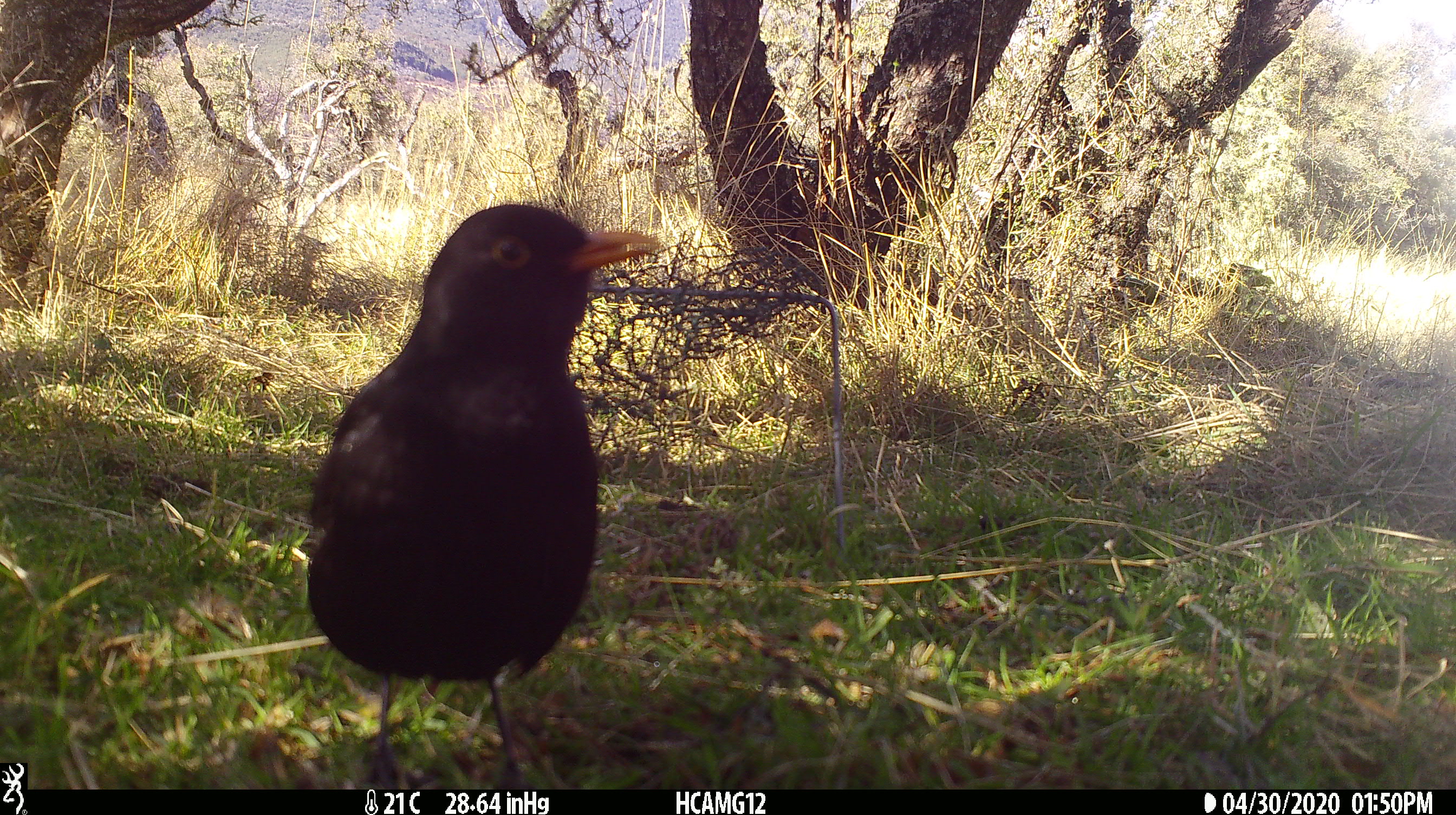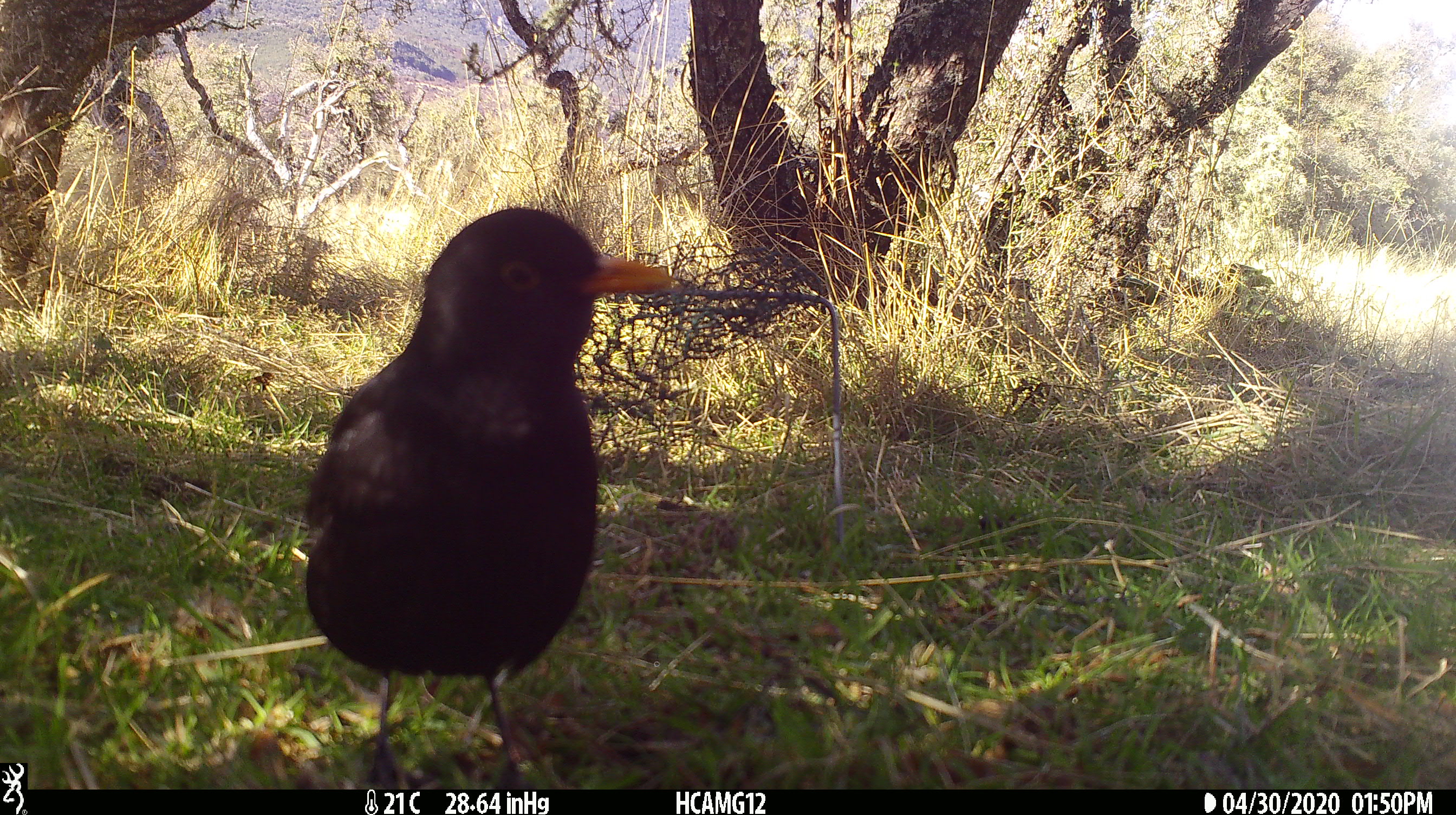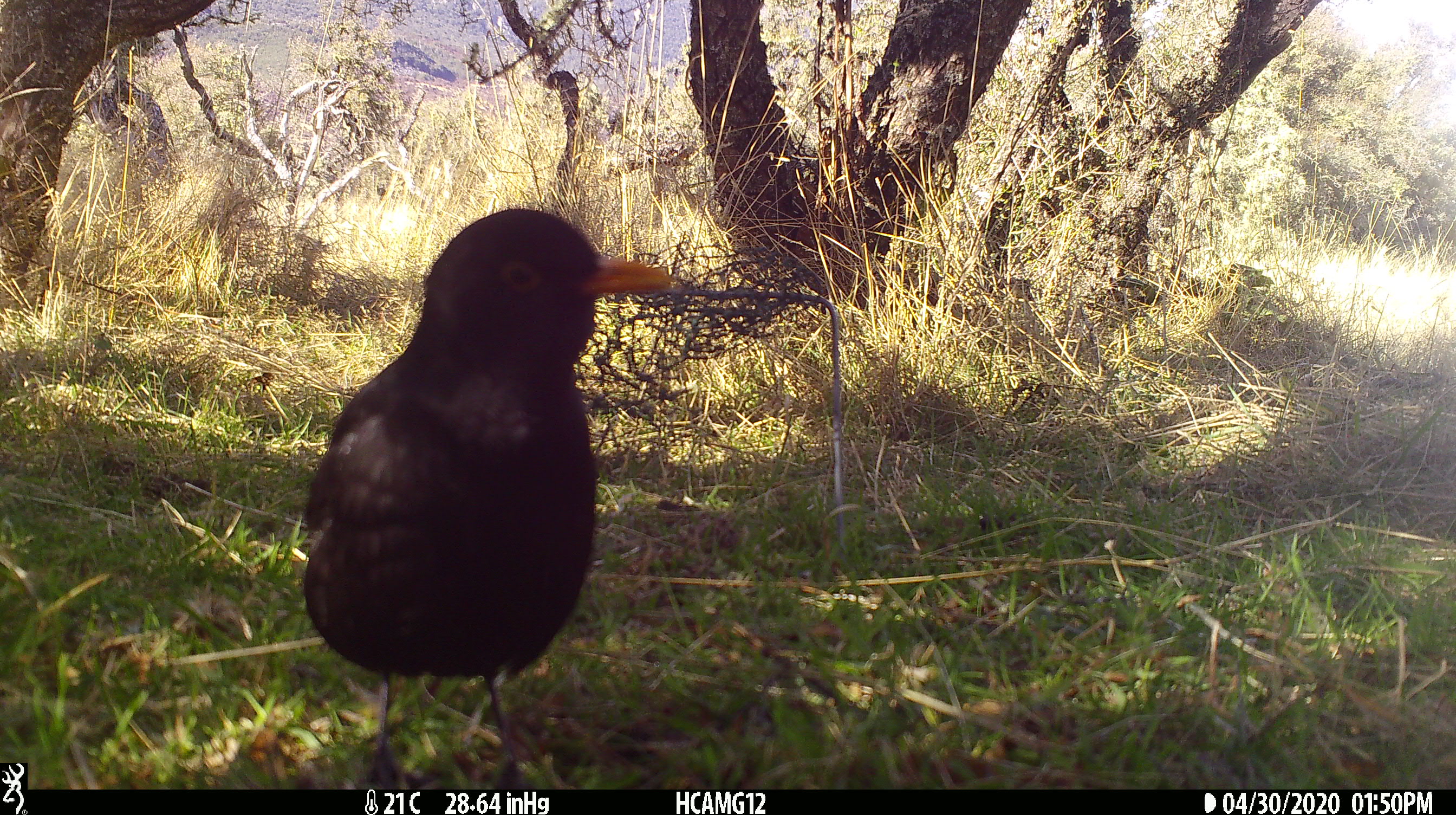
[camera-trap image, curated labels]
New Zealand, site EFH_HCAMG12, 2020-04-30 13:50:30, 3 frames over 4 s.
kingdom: Animalia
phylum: Chordata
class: Aves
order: Passeriformes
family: Turdidae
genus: Turdus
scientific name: Turdus merula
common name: eurasian blackbird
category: blackbird